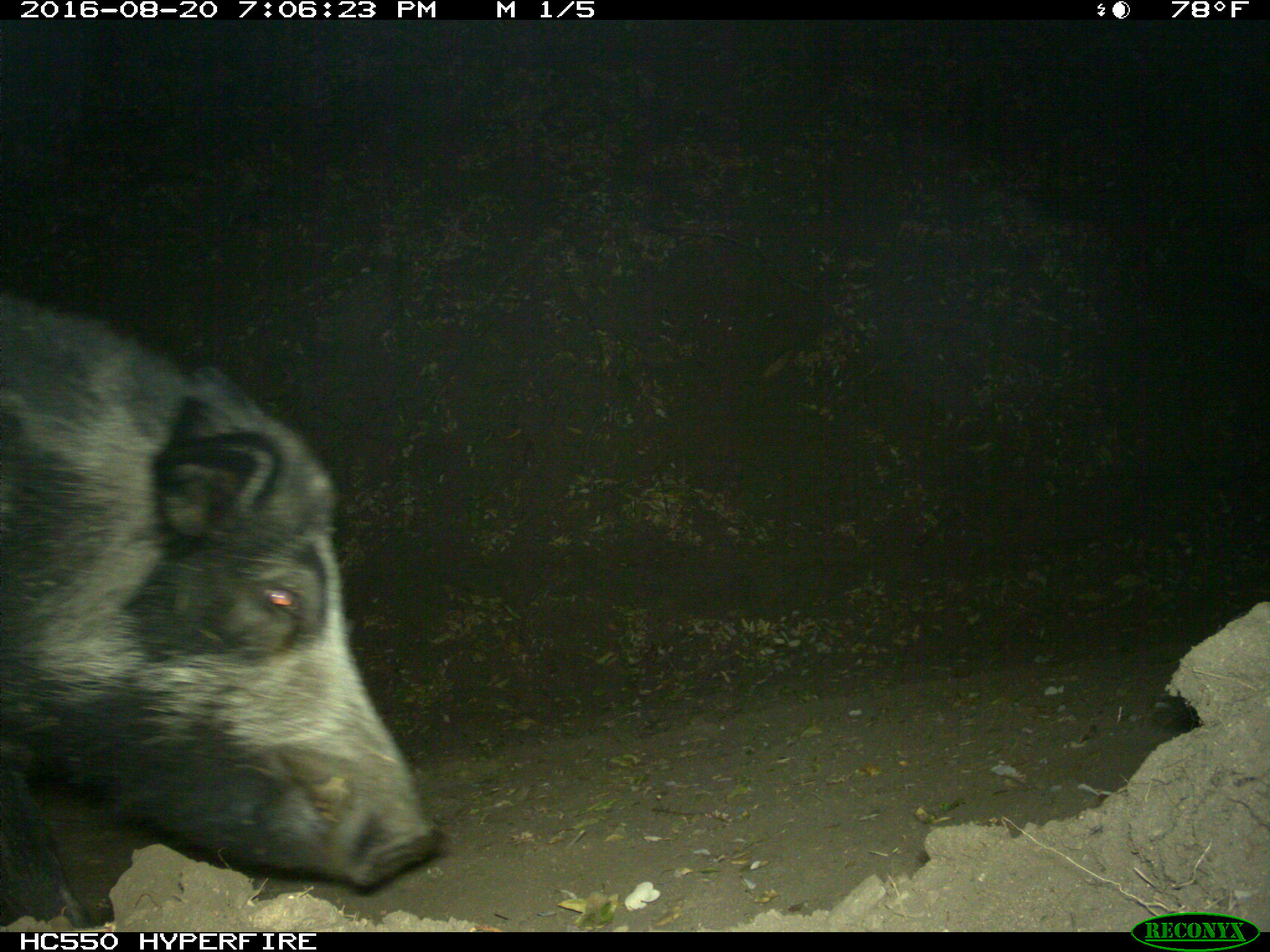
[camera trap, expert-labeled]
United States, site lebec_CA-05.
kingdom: Animalia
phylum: Chordata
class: Mammalia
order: Artiodactyla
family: Suidae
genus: Sus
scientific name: Sus scrofa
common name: wild boar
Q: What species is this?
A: Sus scrofa (wild boar).